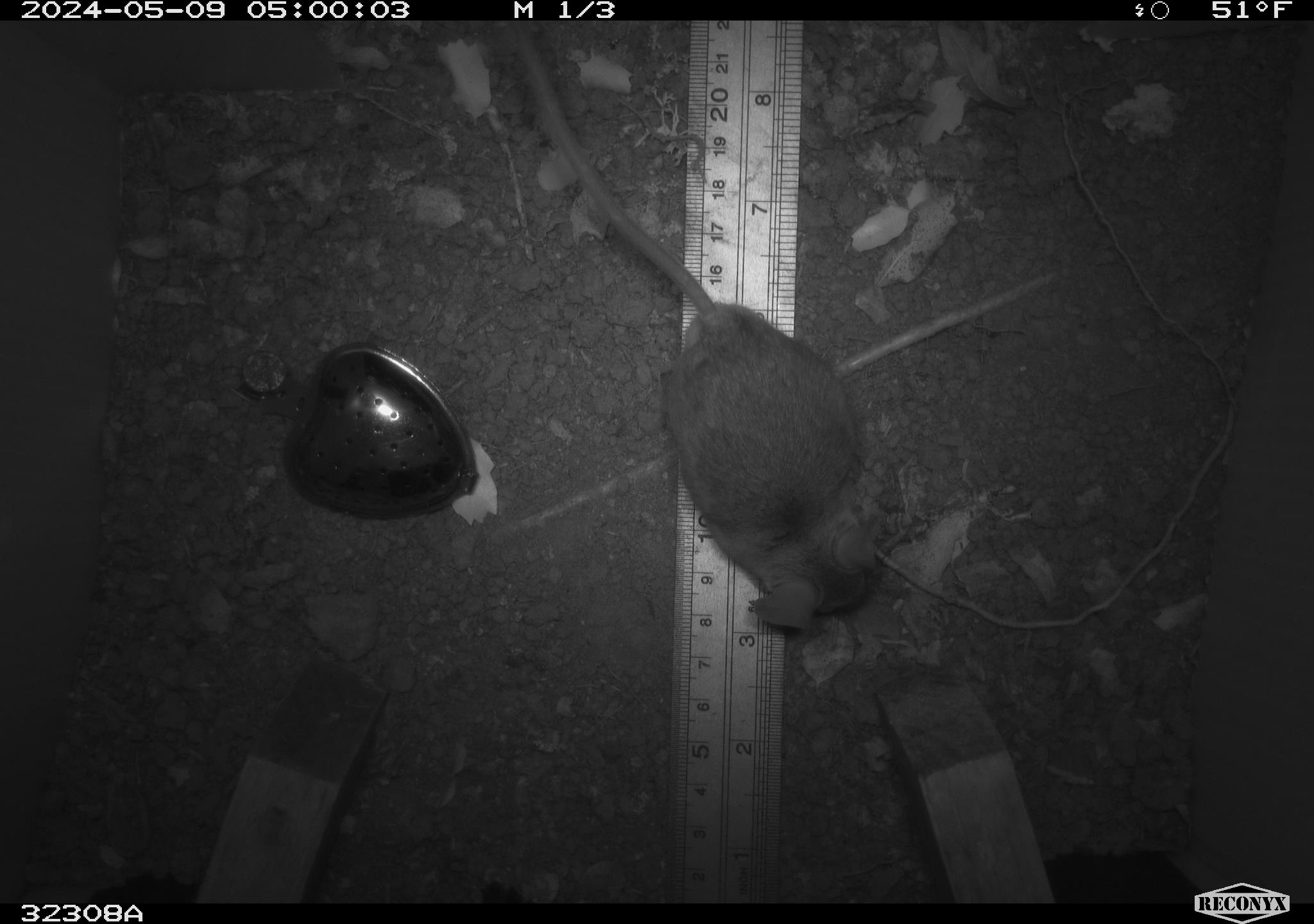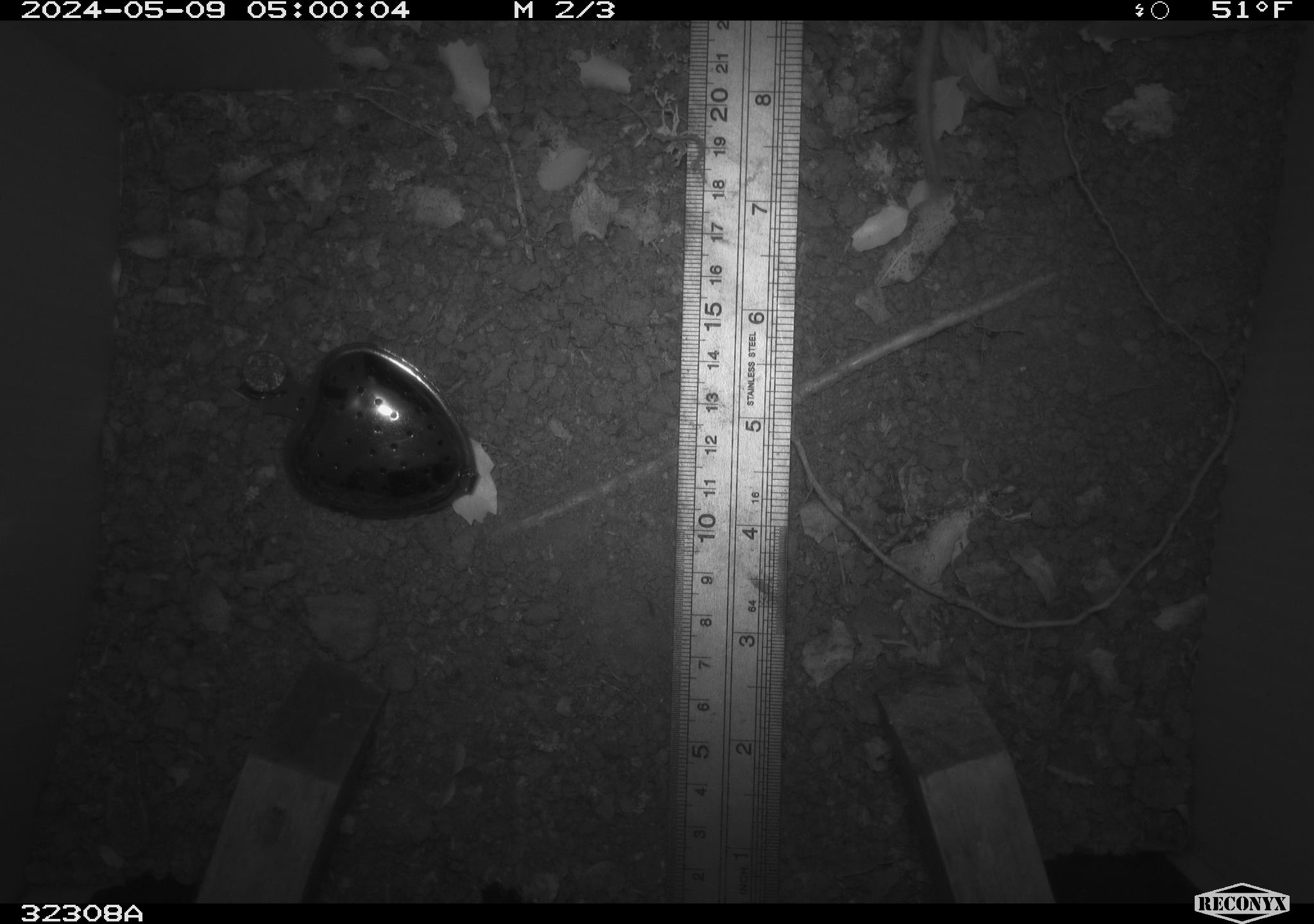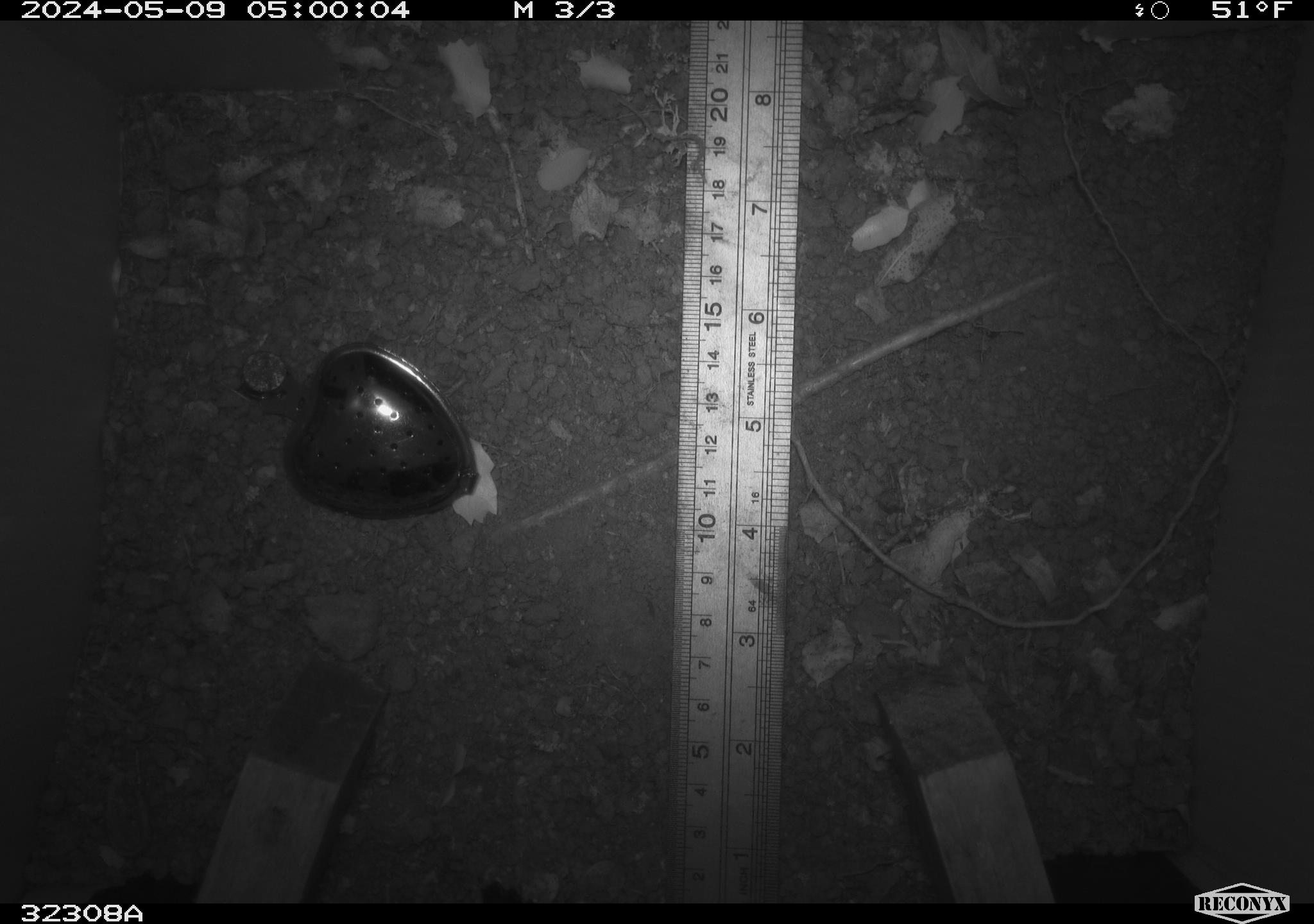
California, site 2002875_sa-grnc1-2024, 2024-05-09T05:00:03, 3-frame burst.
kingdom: Animalia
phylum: Chordata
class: Mammalia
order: Rodentia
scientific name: Rodentia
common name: rodent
Rodent (Rodentia).